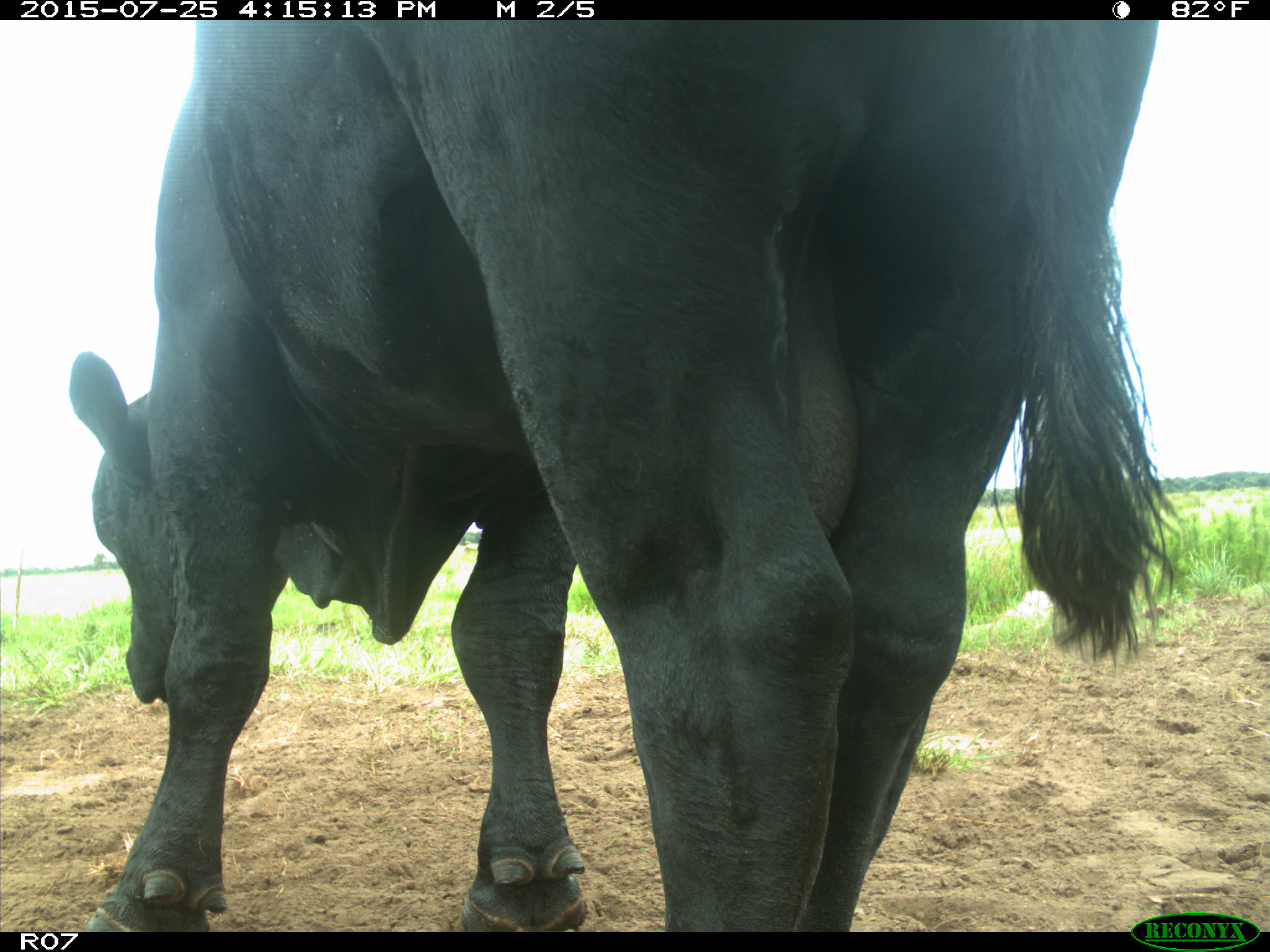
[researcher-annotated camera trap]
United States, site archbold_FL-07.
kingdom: Animalia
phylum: Chordata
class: Mammalia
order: Artiodactyla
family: Bovidae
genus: Bos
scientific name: Bos taurus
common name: domestic cow